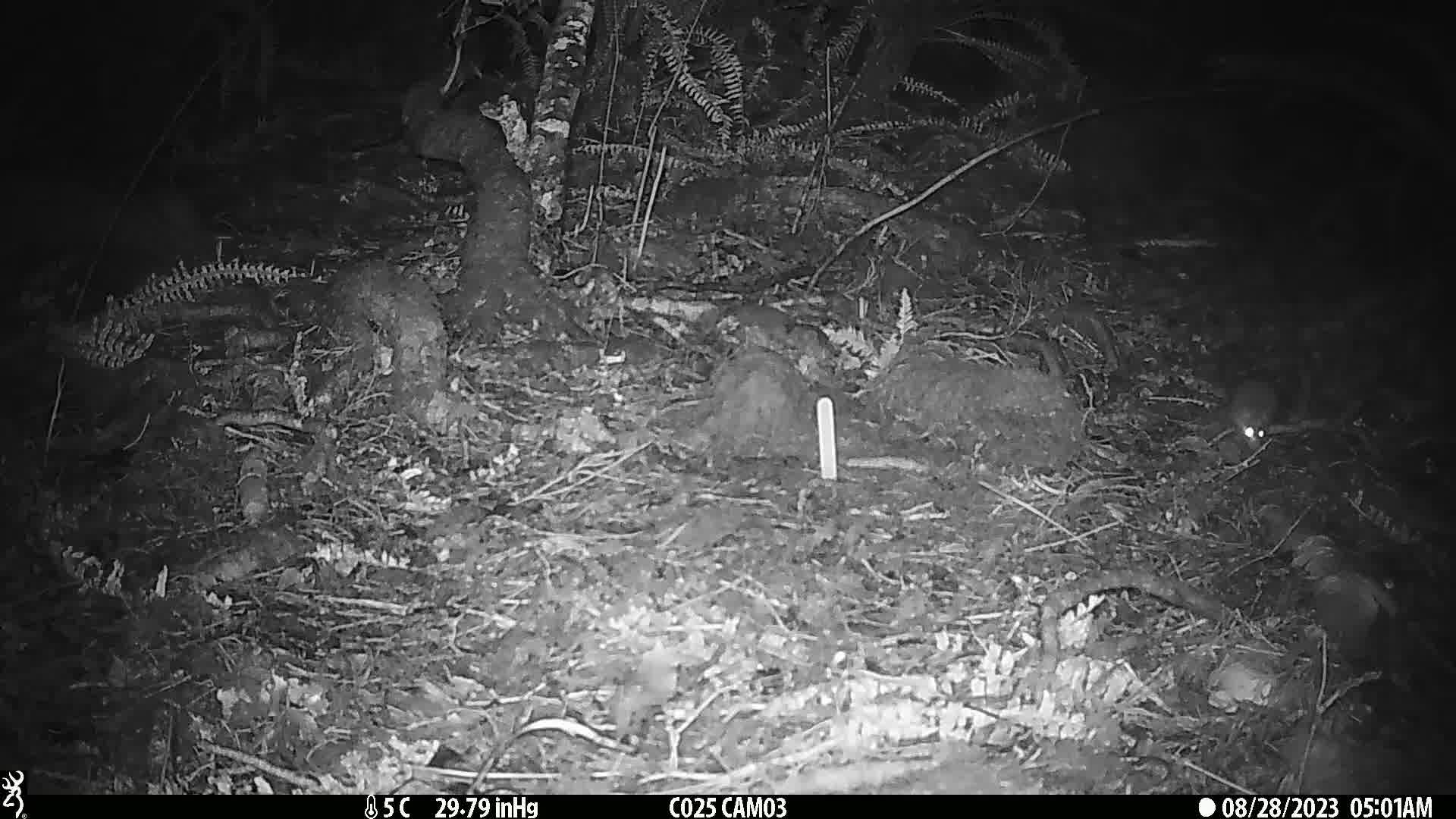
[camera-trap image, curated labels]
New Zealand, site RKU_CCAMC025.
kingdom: Animalia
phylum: Chordata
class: Mammalia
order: Rodentia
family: Muridae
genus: Rattus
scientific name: Rattus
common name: rat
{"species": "rat (Rattus)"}